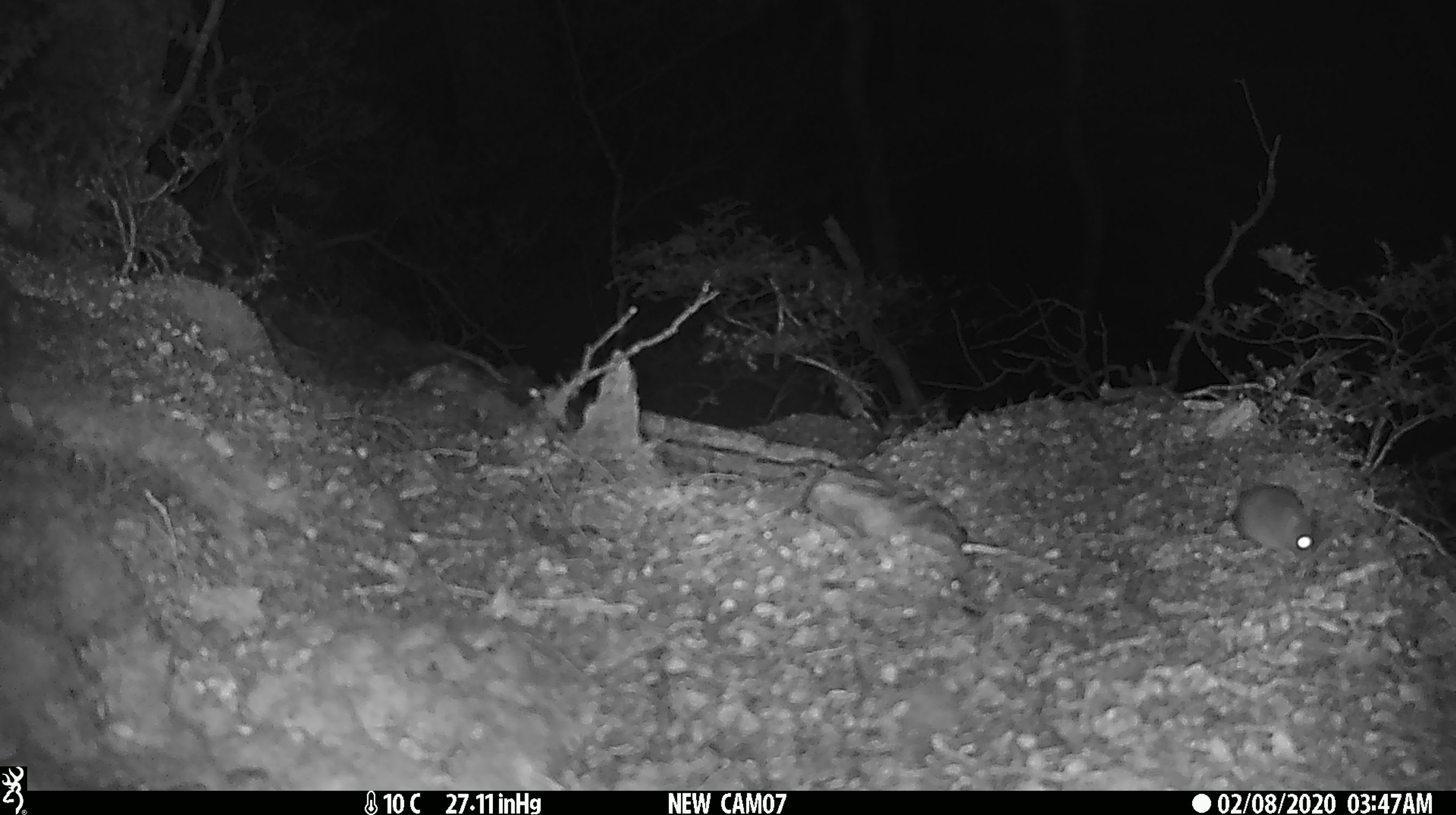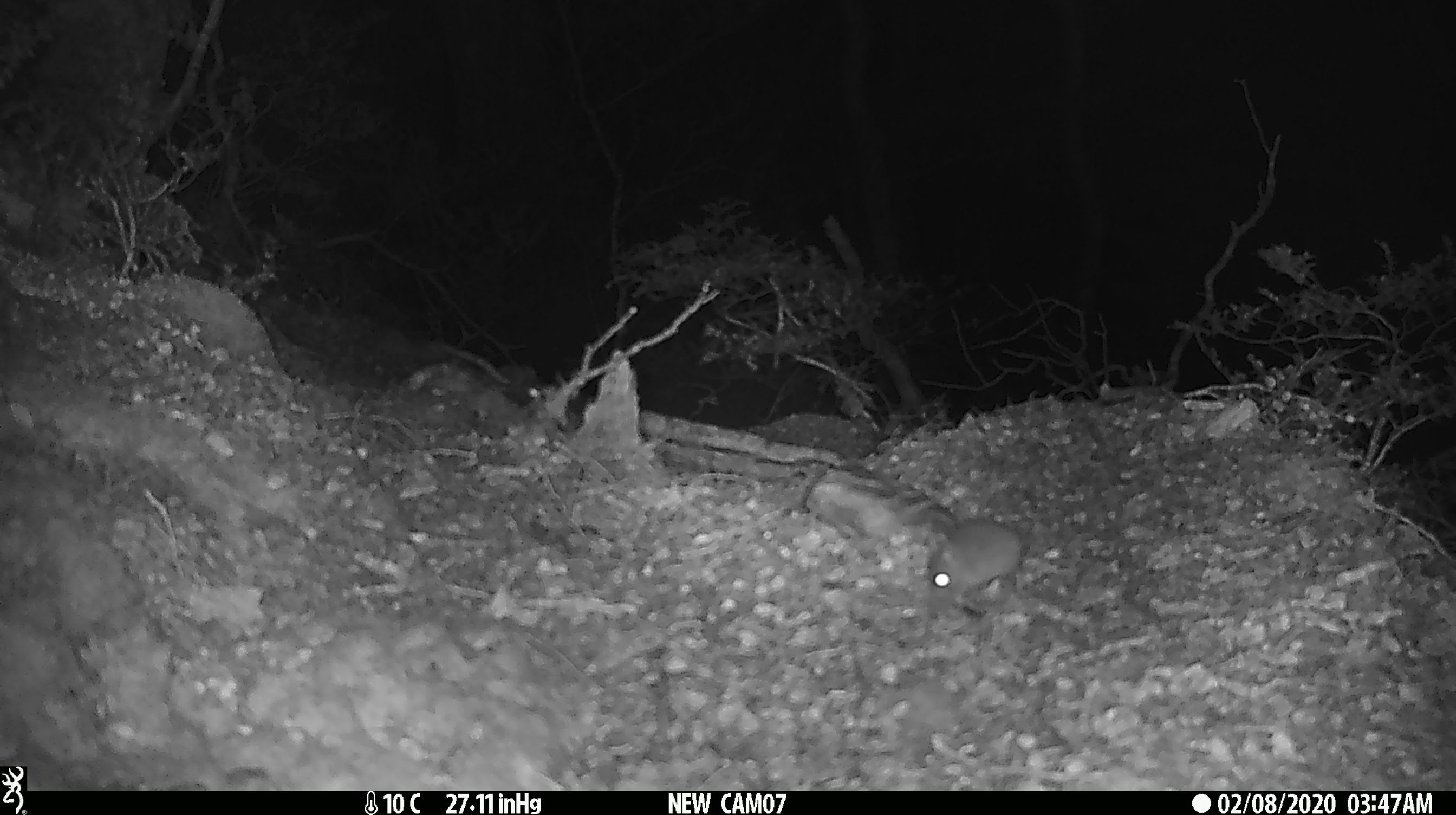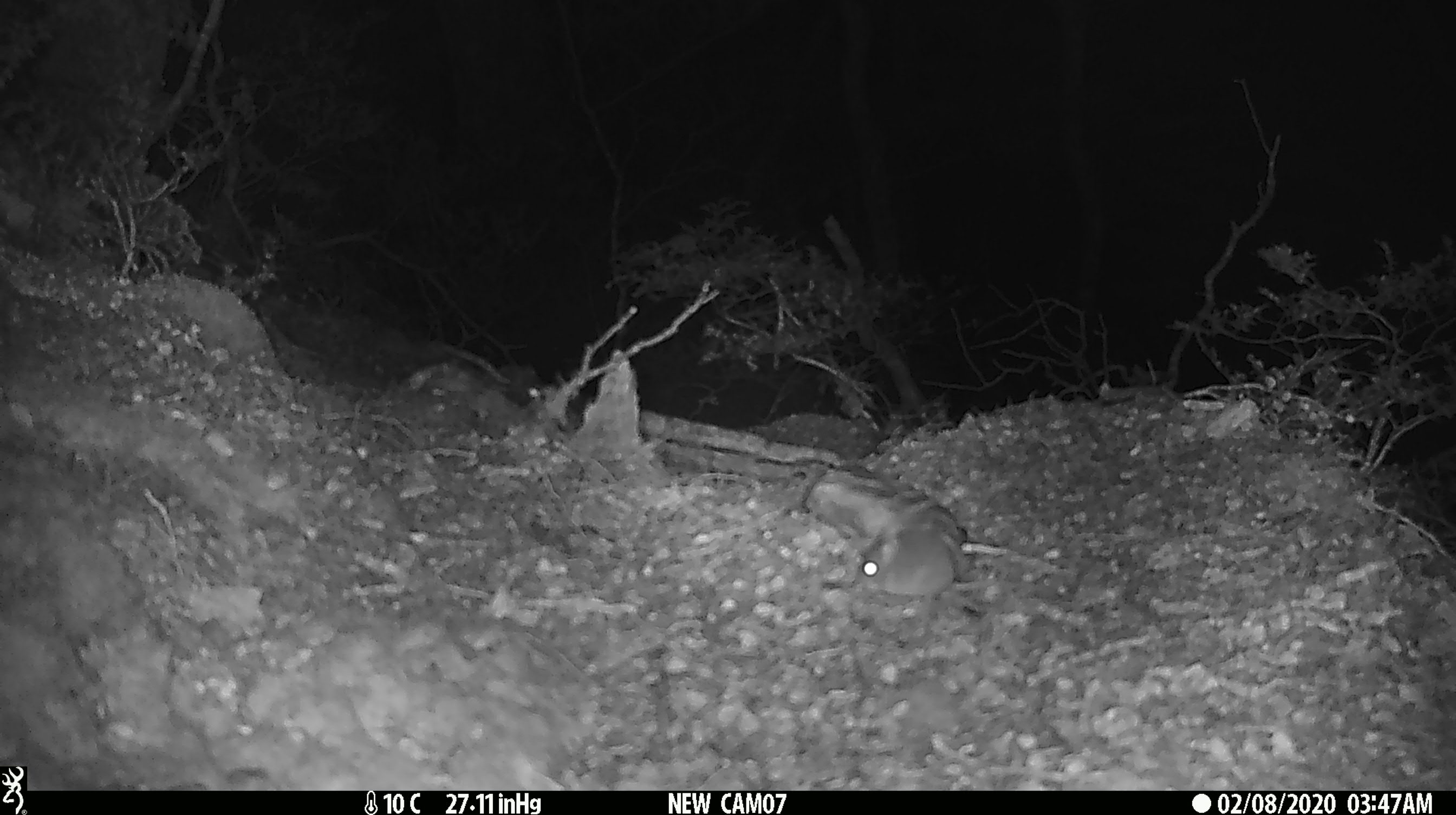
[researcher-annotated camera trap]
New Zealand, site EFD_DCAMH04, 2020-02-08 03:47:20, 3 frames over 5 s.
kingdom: Animalia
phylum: Chordata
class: Mammalia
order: Rodentia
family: Muridae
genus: Mus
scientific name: Mus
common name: mouse